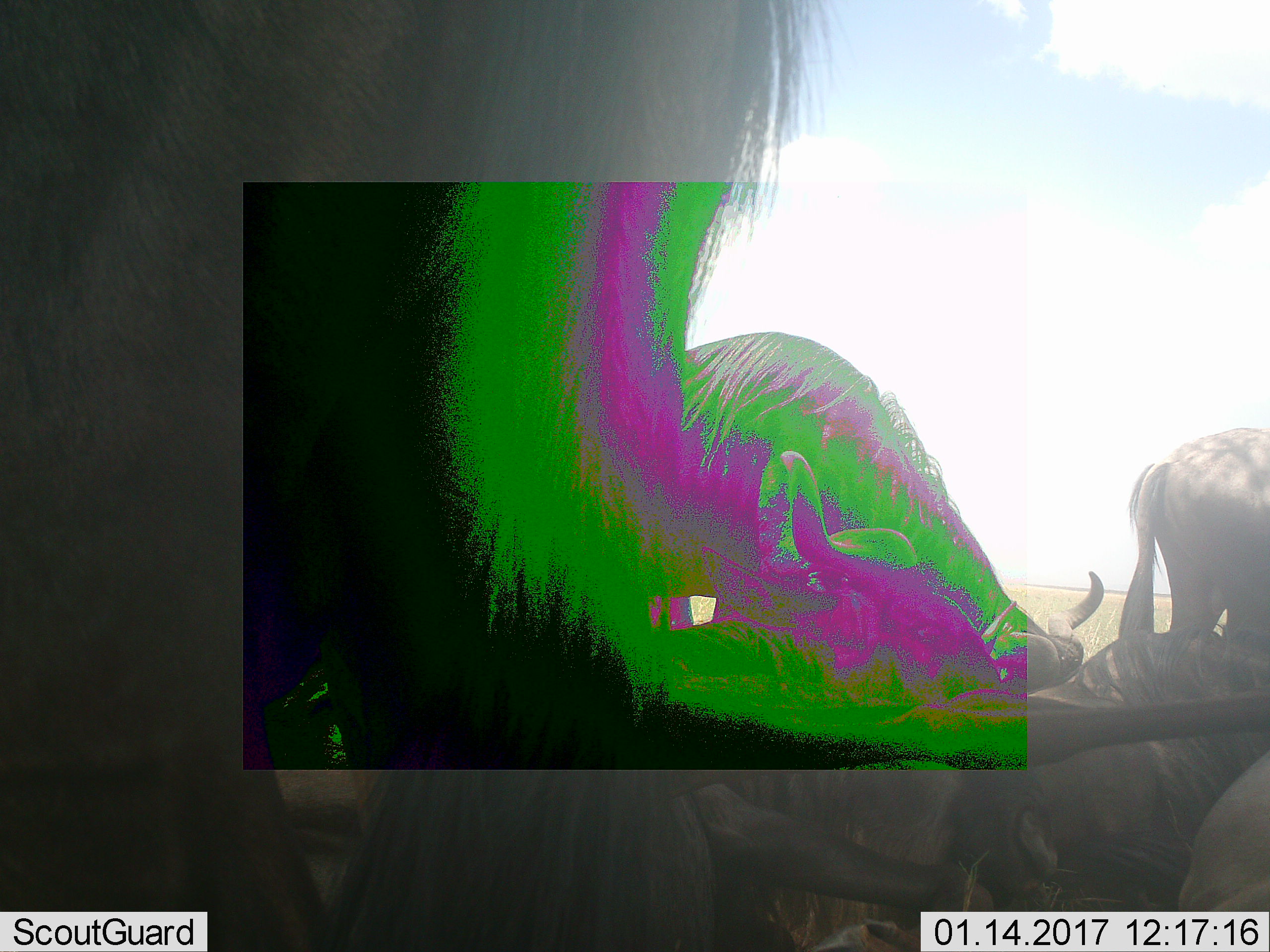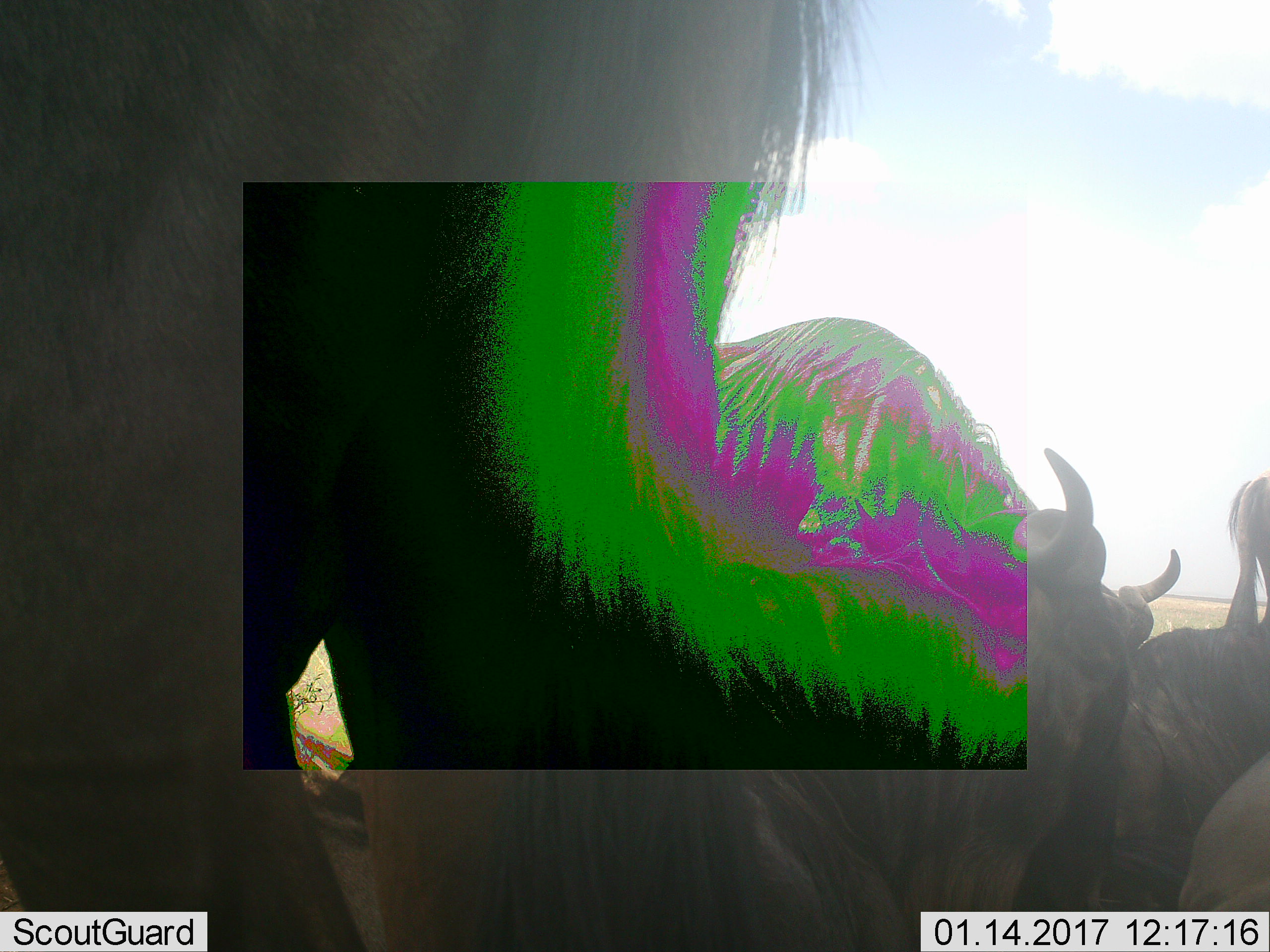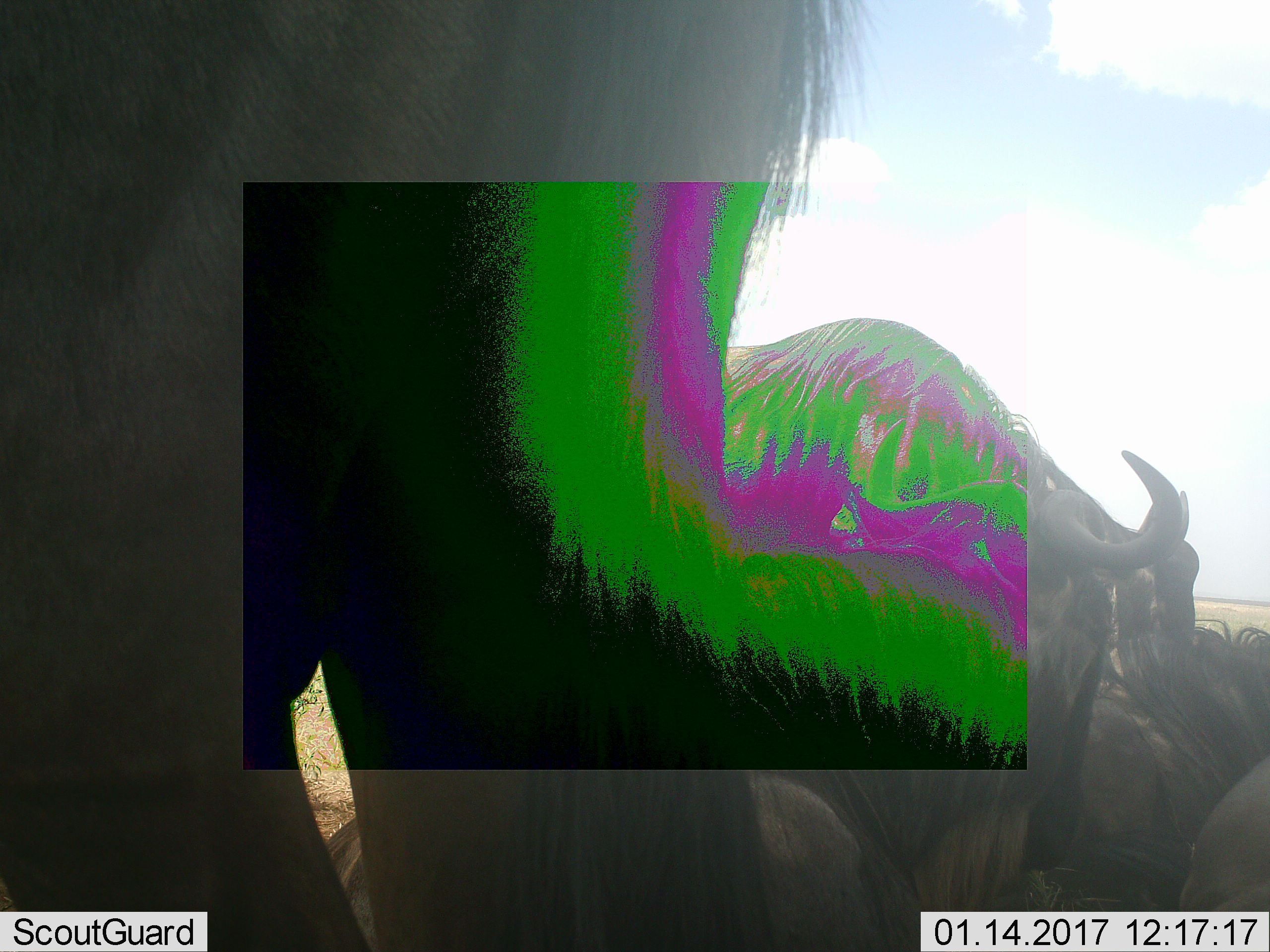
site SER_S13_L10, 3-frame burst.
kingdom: Animalia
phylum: Chordata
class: Mammalia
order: Artiodactyla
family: Bovidae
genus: Connochaetes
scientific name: Connochaetes taurinus taurinus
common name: blue wildebeest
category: wildebeestblue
Wildebeestblue (blue wildebeest) (Connochaetes taurinus taurinus), count 5. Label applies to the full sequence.